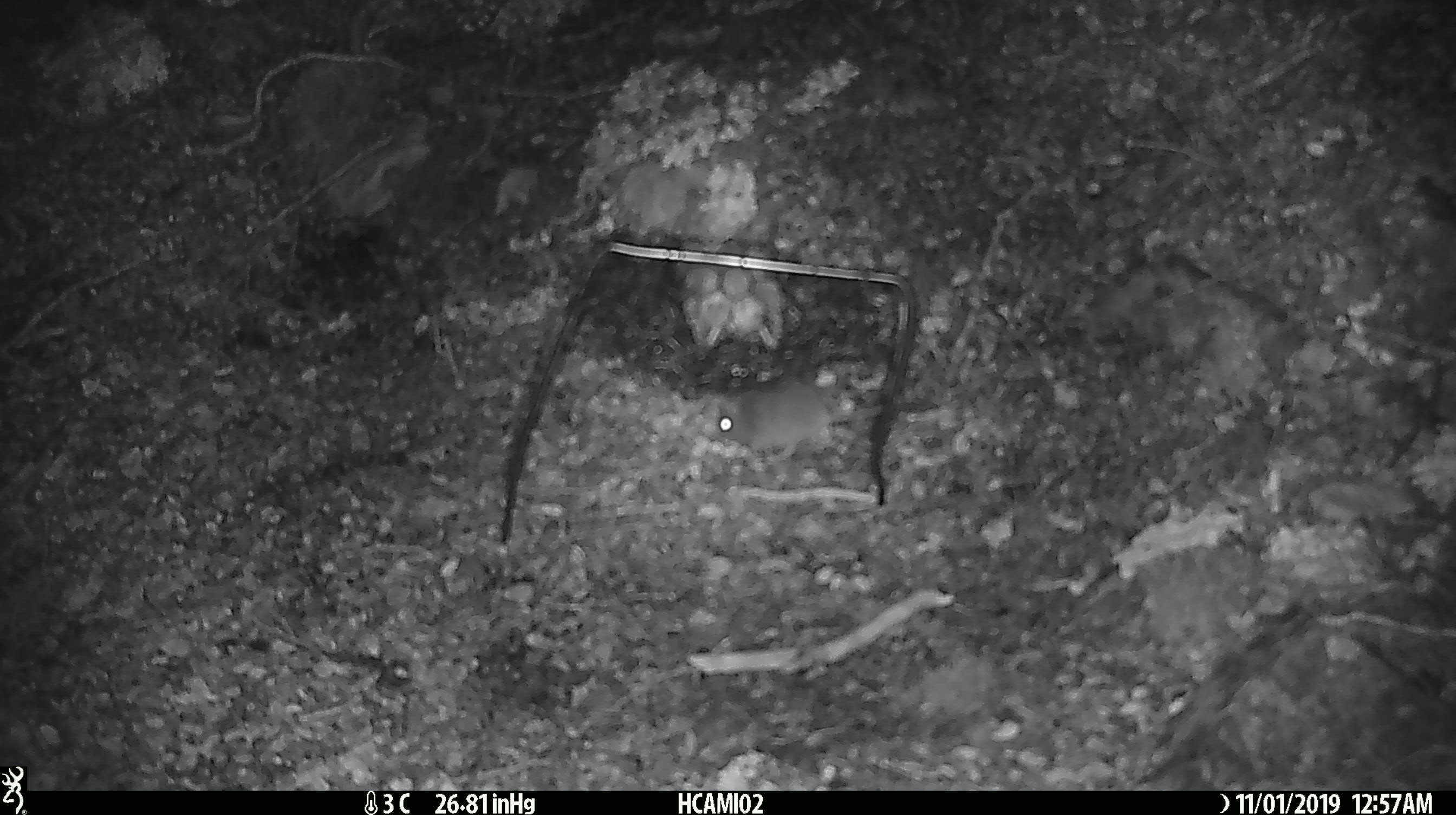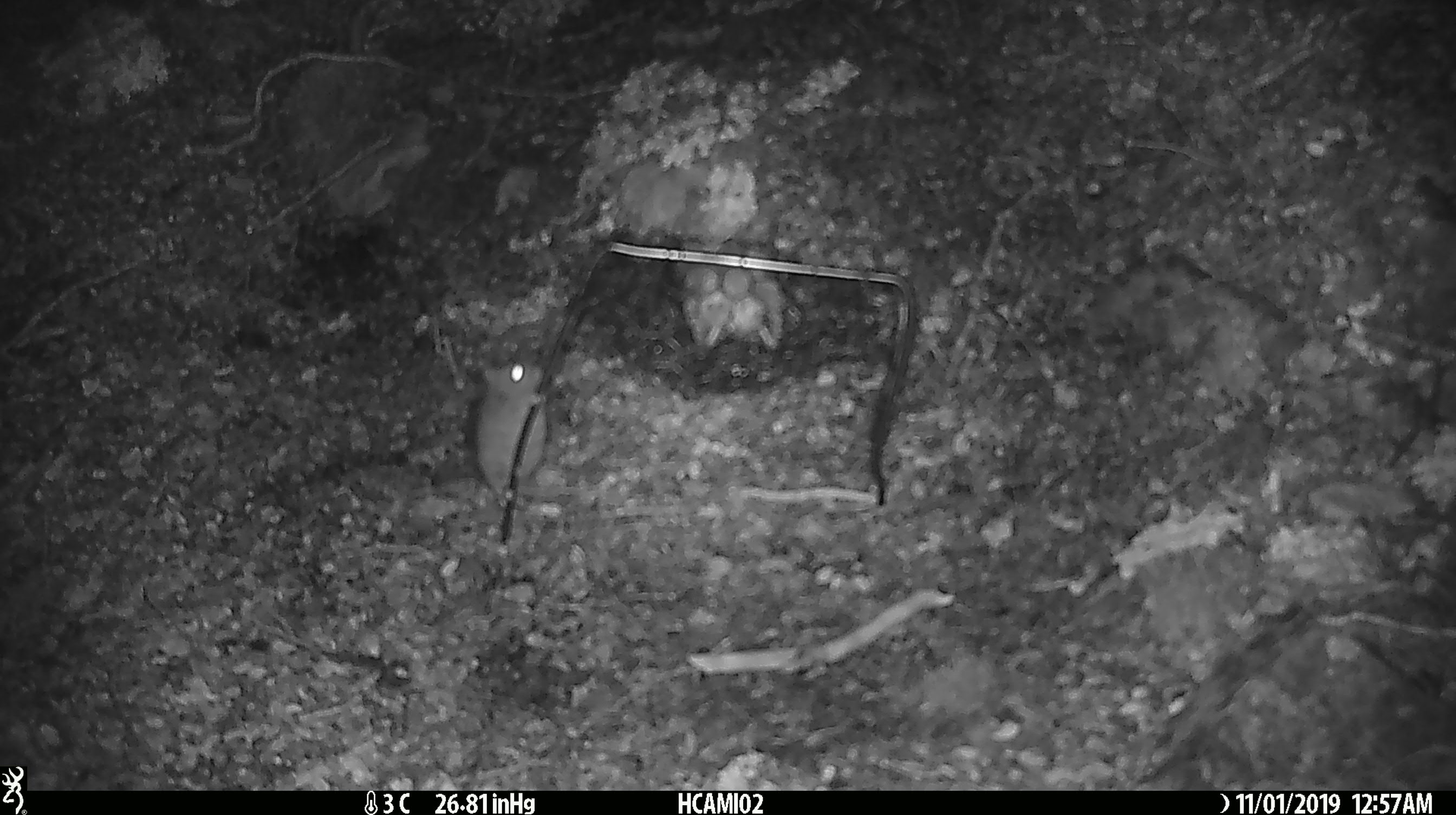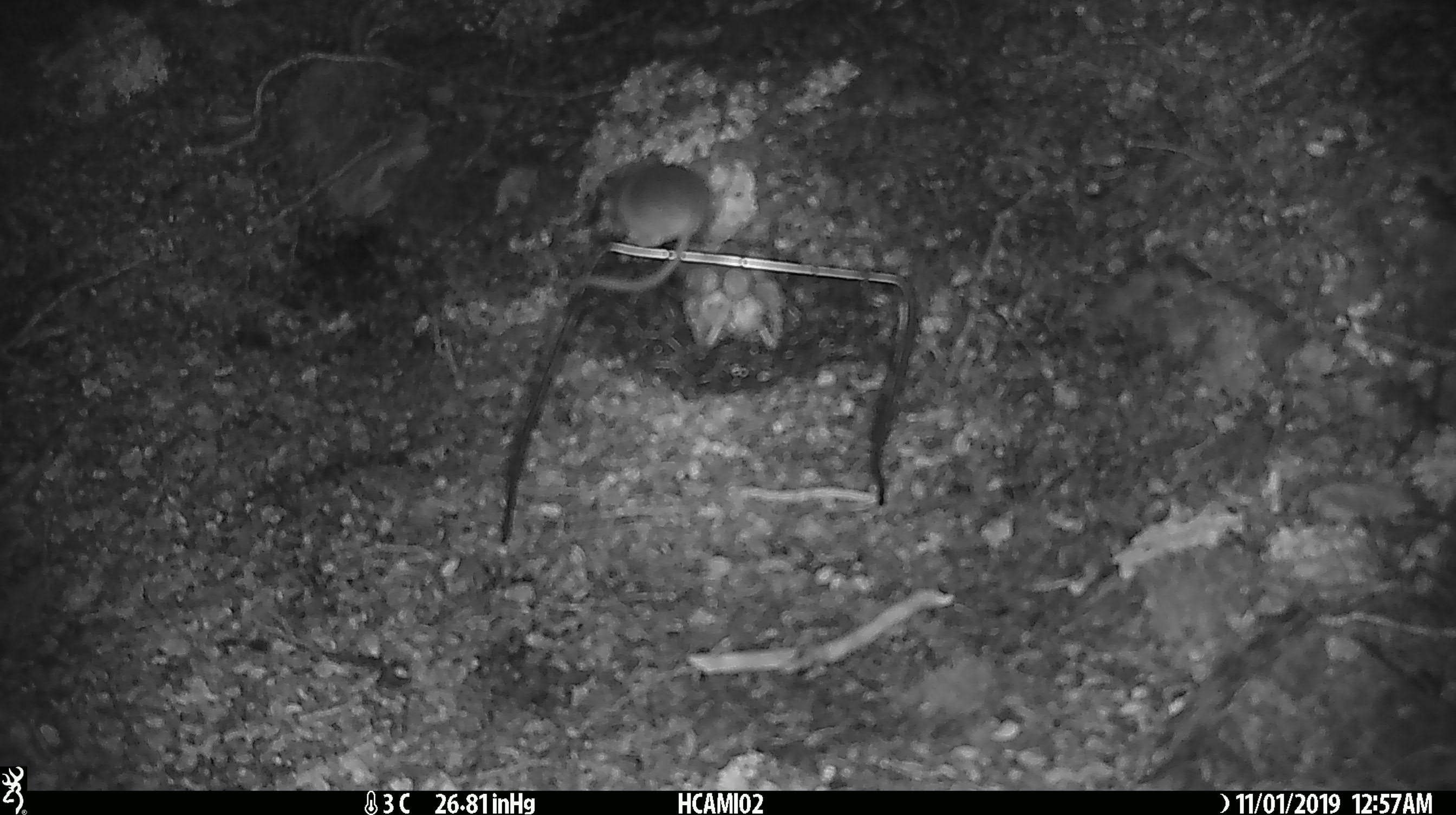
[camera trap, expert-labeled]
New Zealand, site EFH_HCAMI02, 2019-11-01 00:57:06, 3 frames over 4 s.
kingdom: Animalia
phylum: Chordata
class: Mammalia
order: Rodentia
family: Muridae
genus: Mus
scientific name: Mus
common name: mouse